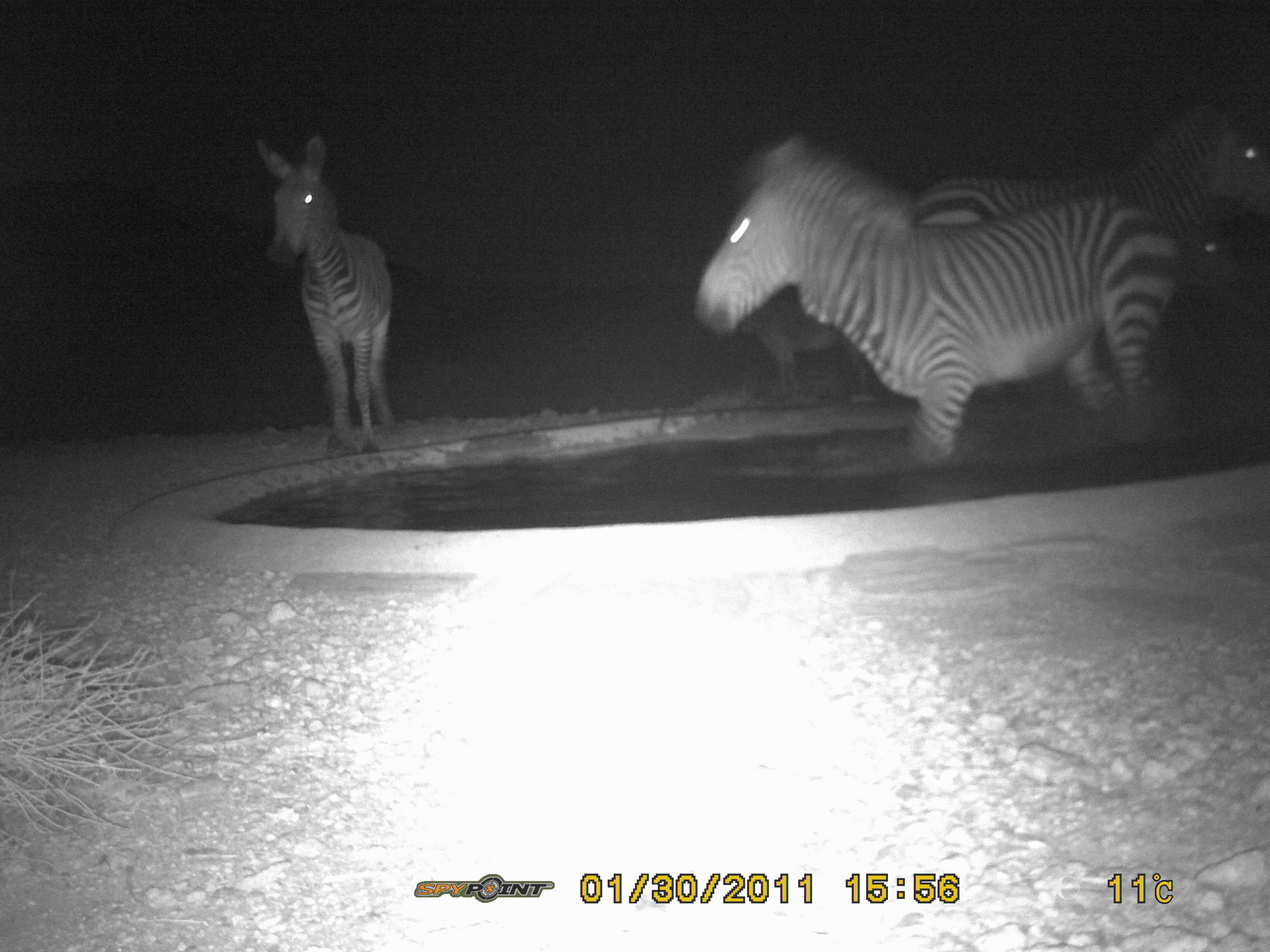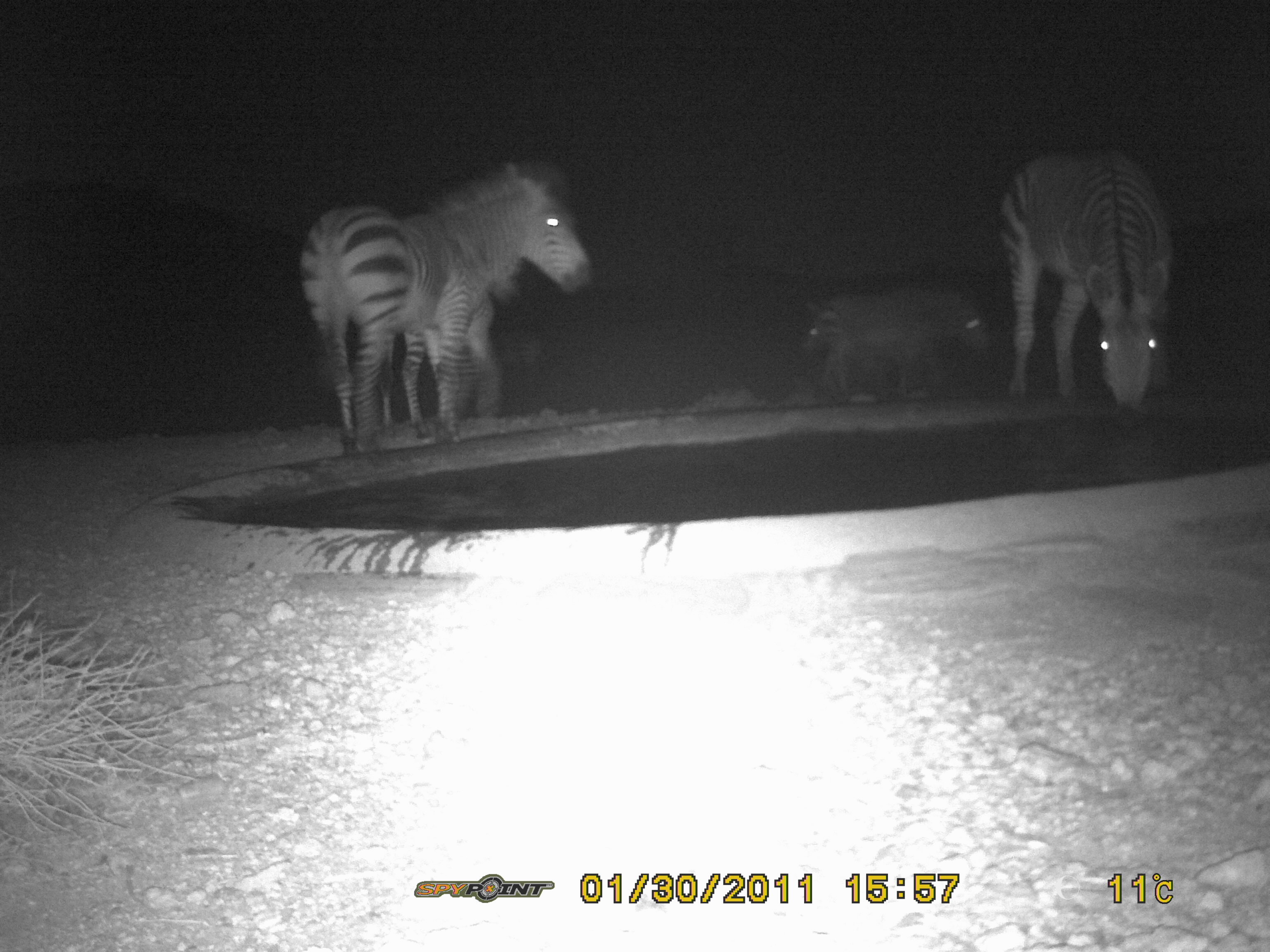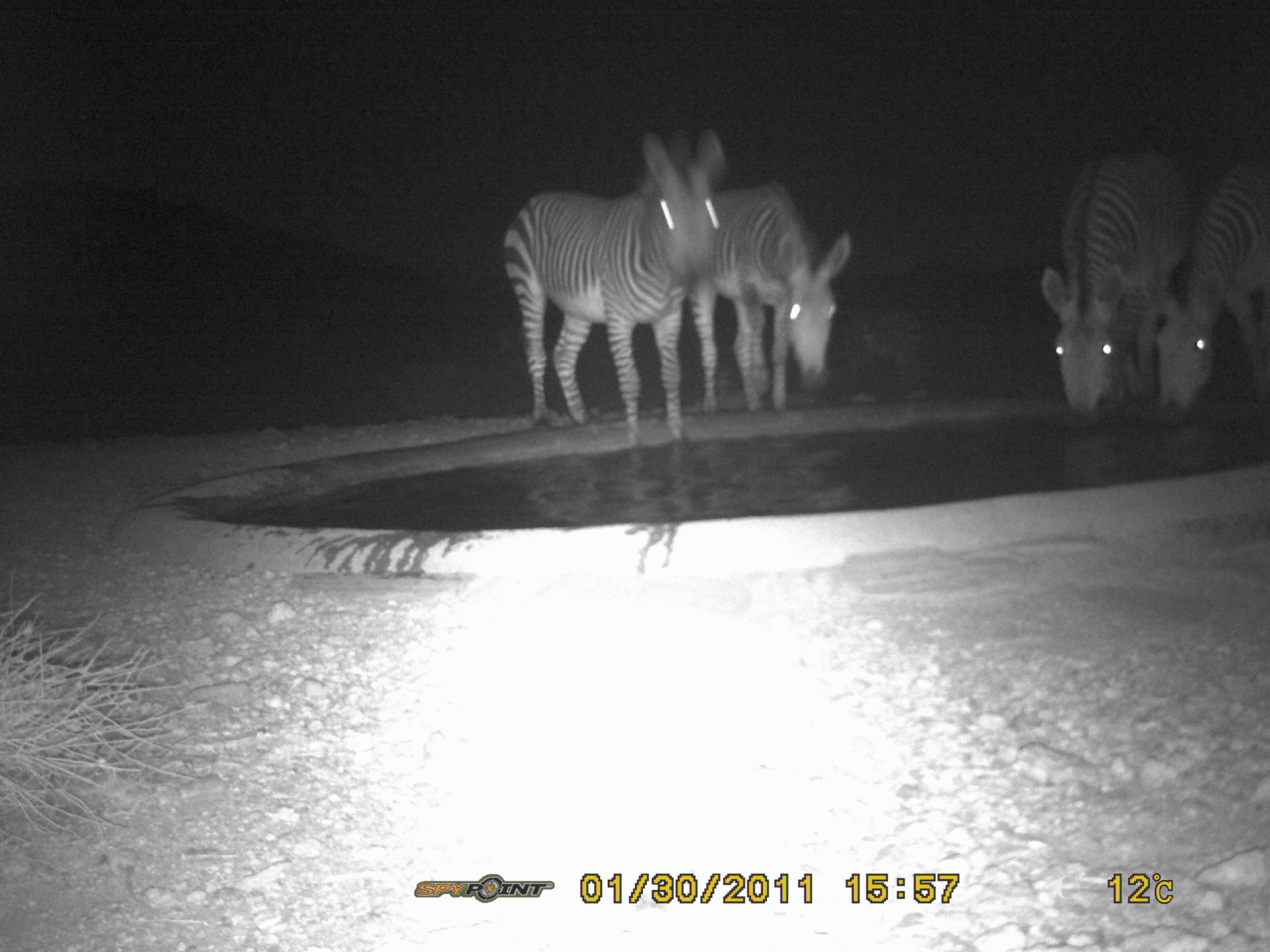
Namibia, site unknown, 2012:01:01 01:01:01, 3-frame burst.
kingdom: Animalia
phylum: Chordata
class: Mammalia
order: Perissodactyla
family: Equidae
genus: Equus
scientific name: Equus zebra hartmannae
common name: hartmann's mountain zebra